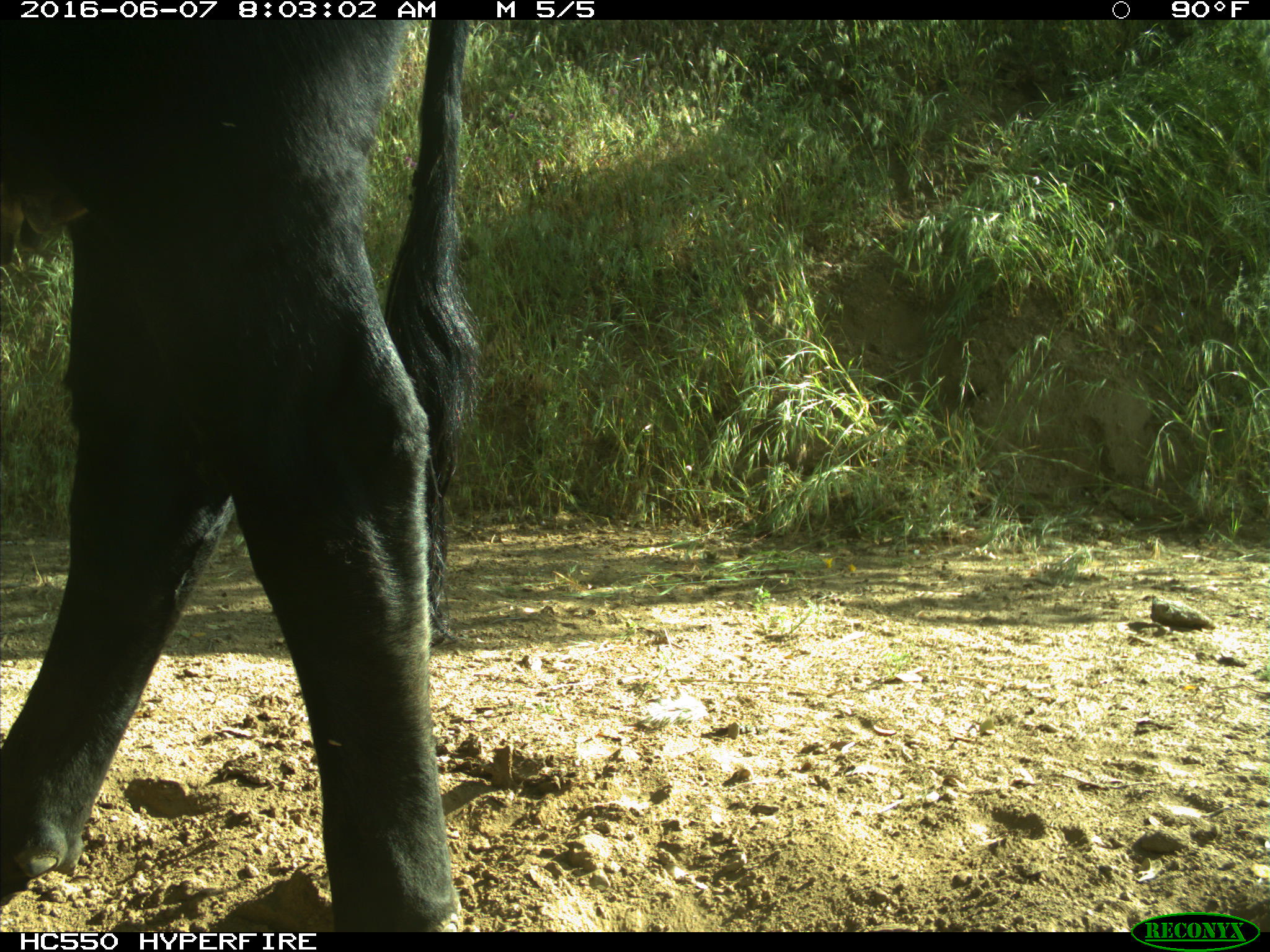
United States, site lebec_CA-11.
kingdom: Animalia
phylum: Chordata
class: Mammalia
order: Artiodactyla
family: Bovidae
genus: Bos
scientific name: Bos taurus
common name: domestic cow